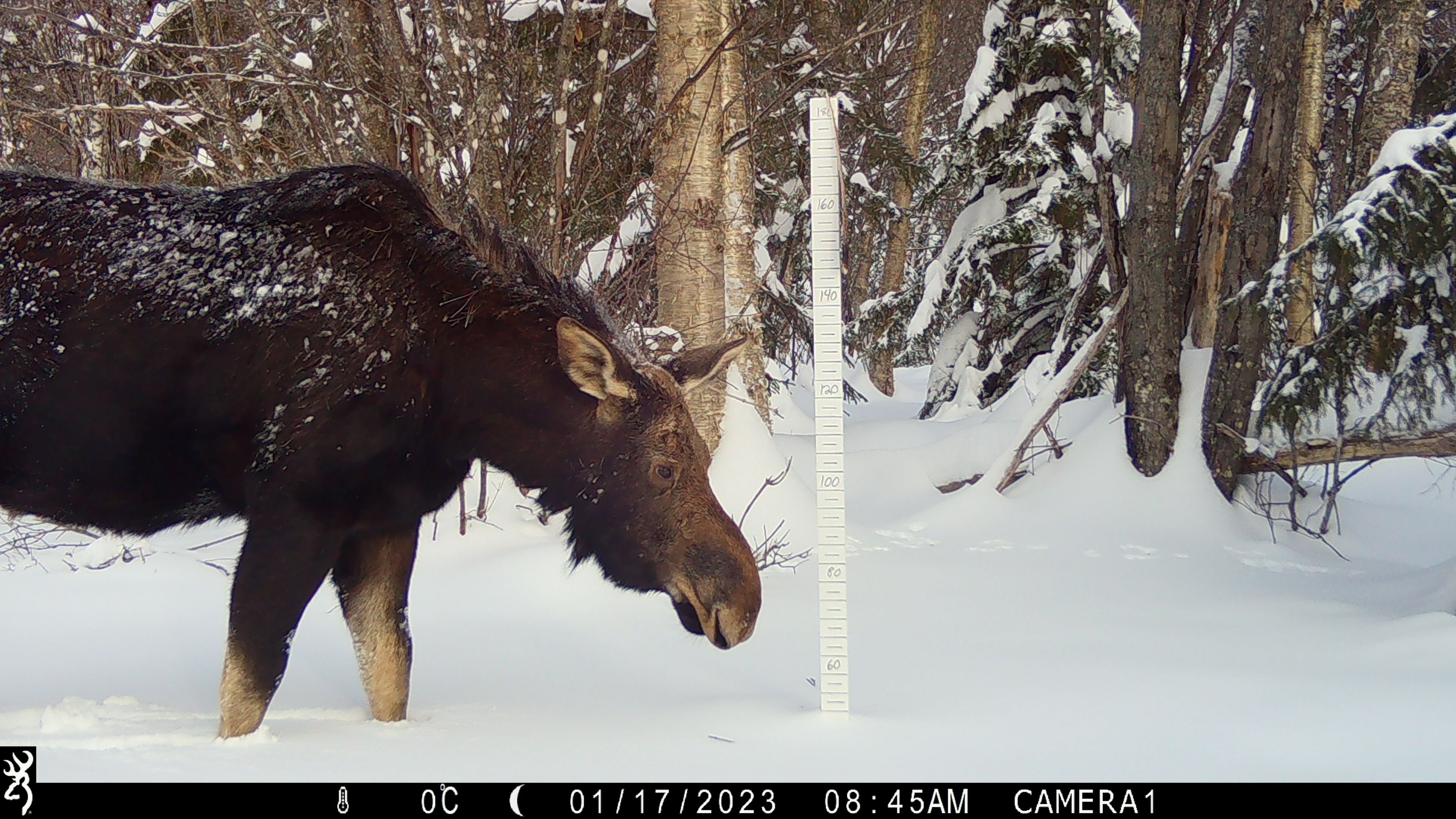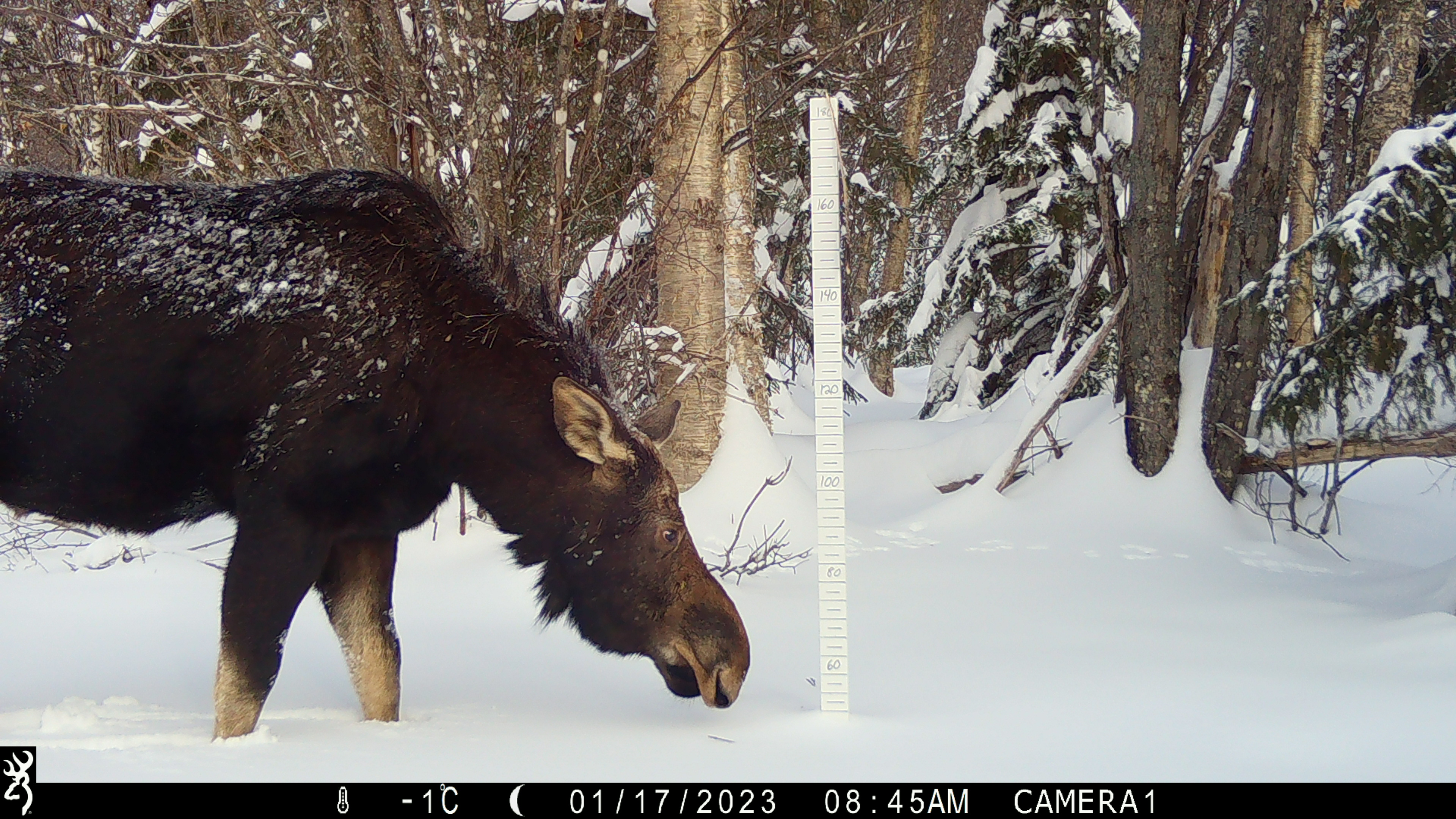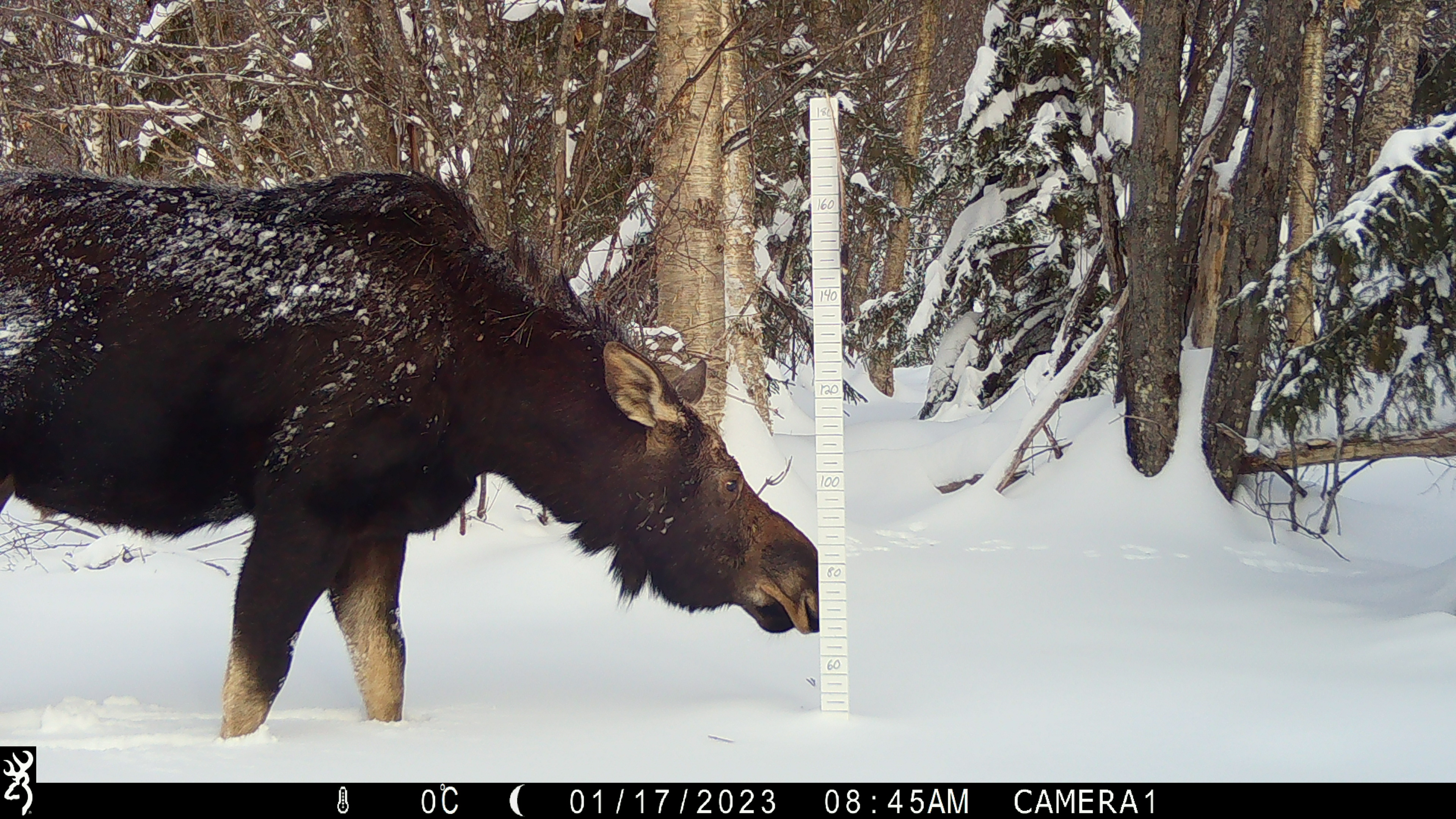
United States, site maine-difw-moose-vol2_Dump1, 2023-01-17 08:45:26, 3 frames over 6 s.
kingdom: Animalia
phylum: Chordata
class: Mammalia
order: Artiodactyla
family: Cervidae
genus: Alces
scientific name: Alces alces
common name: moose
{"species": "moose (Alces alces)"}